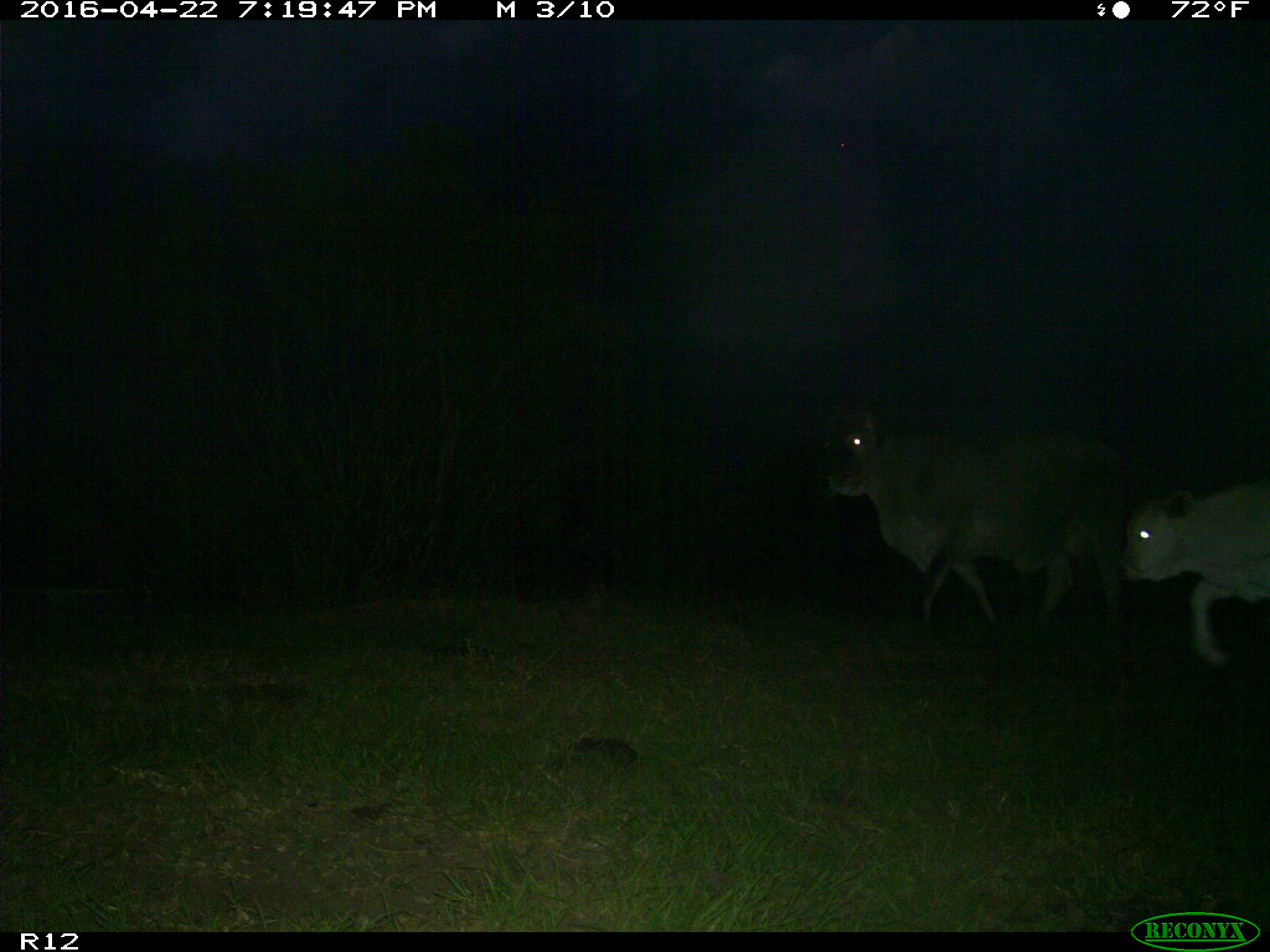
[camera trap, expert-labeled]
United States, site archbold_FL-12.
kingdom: Animalia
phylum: Chordata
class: Mammalia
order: Artiodactyla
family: Bovidae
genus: Bos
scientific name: Bos taurus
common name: domestic cow